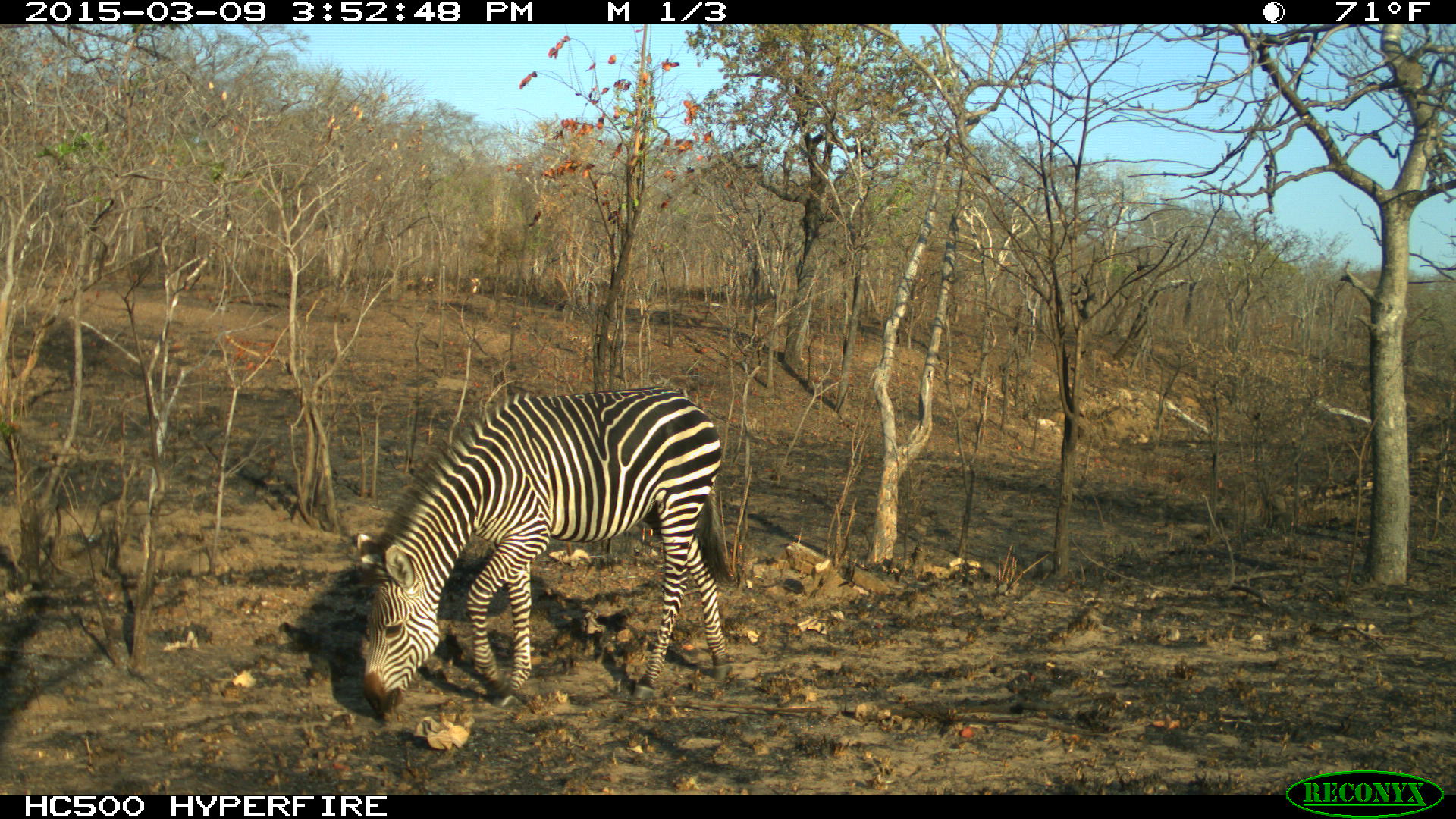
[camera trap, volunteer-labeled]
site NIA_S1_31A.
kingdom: Animalia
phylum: Chordata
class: Mammalia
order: Perissodactyla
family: Equidae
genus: Equus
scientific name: Equus quagga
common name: plains zebra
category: zebraplains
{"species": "zebraplains (plains zebra) (Equus quagga)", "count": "1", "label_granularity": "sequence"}